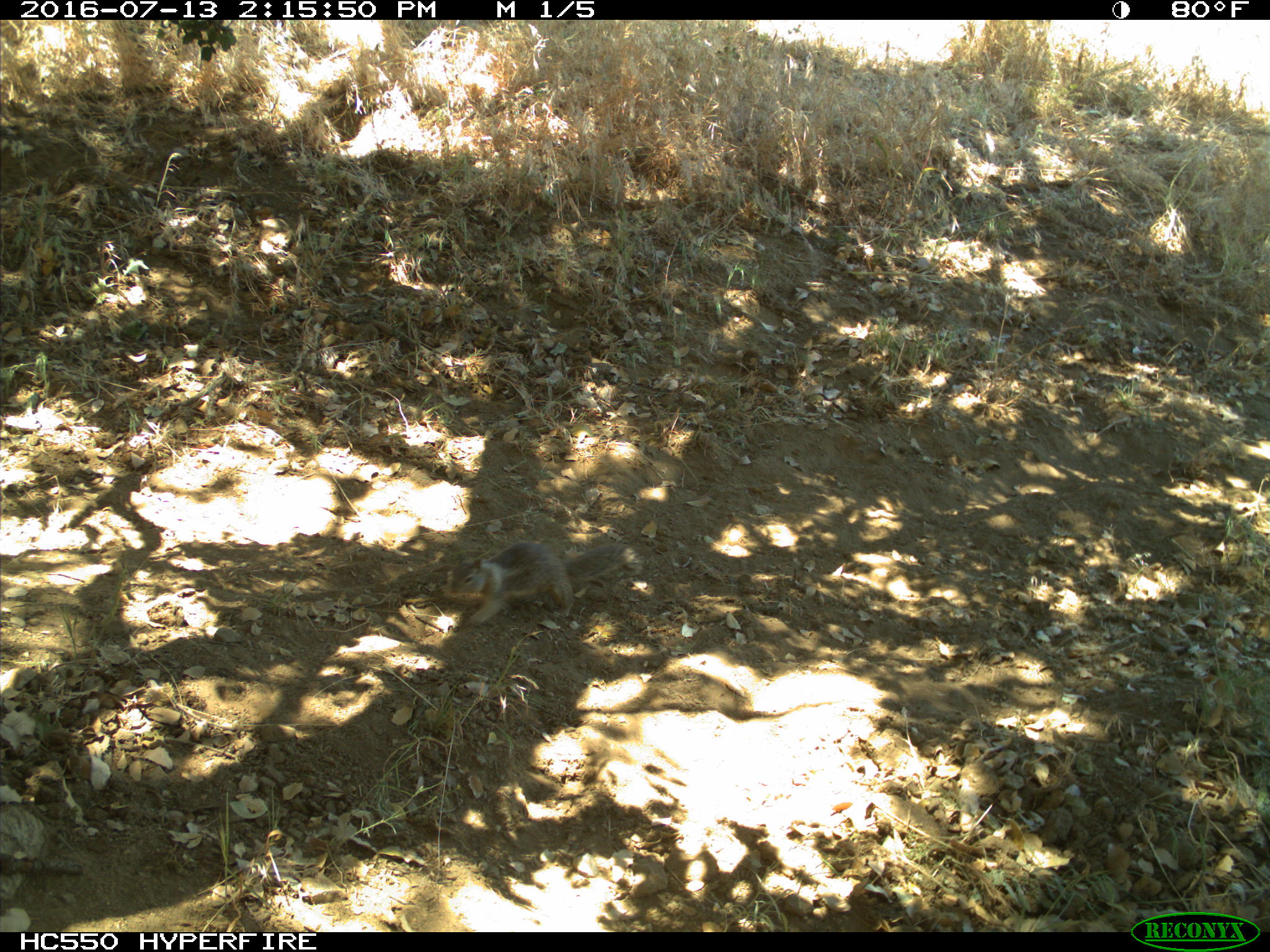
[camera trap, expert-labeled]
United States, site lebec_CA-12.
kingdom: Animalia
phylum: Chordata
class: Mammalia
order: Rodentia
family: Sciuridae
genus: Otospermophilus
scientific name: Otospermophilus beecheyi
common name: california ground squirrel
Otospermophilus beecheyi (california ground squirrel).